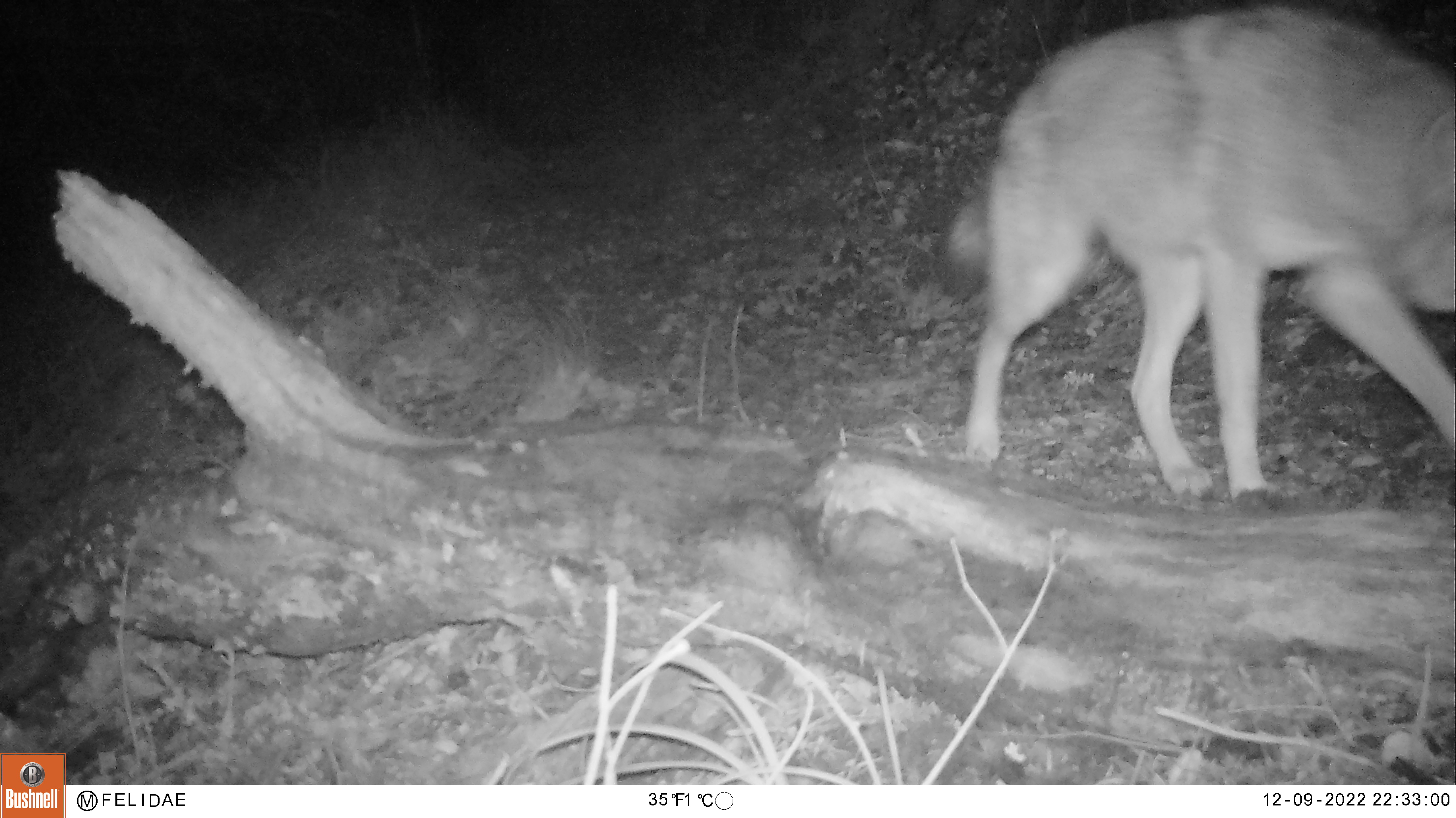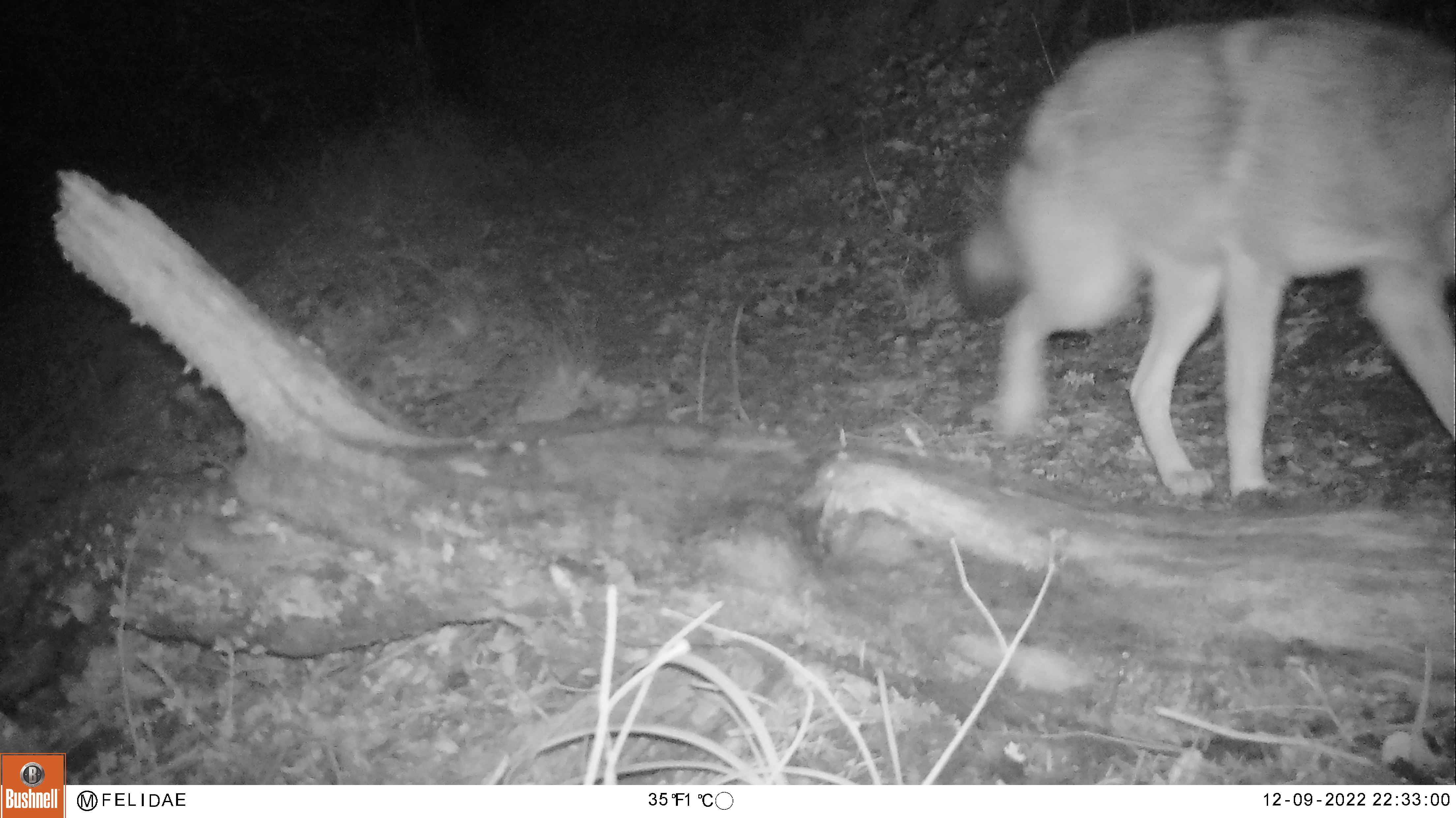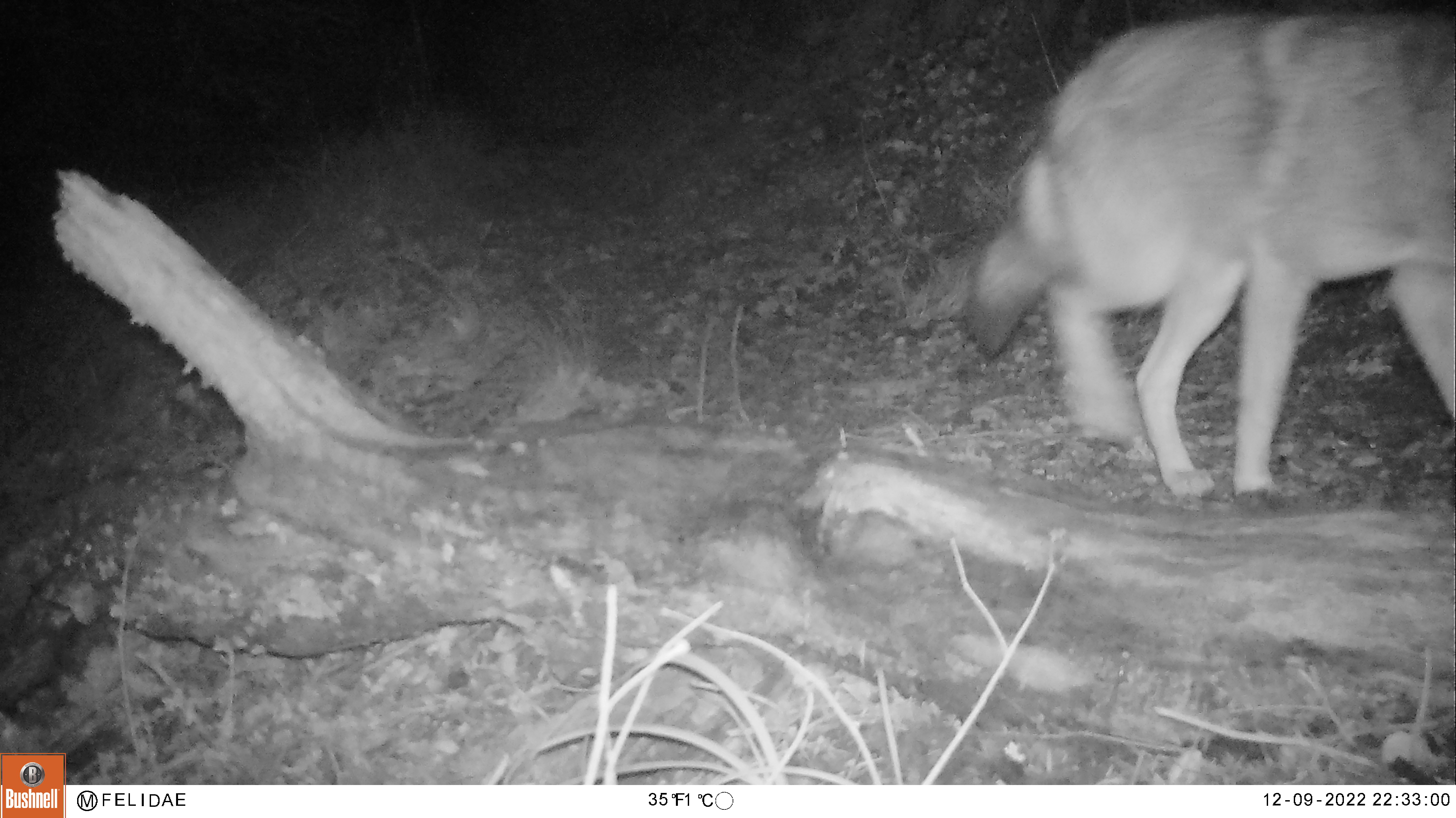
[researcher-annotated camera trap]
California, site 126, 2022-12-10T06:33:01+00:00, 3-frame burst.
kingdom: Animalia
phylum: Chordata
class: Mammalia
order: Carnivora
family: Canidae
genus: Canis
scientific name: Canis latrans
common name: coyote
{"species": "coyote (Canis latrans)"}